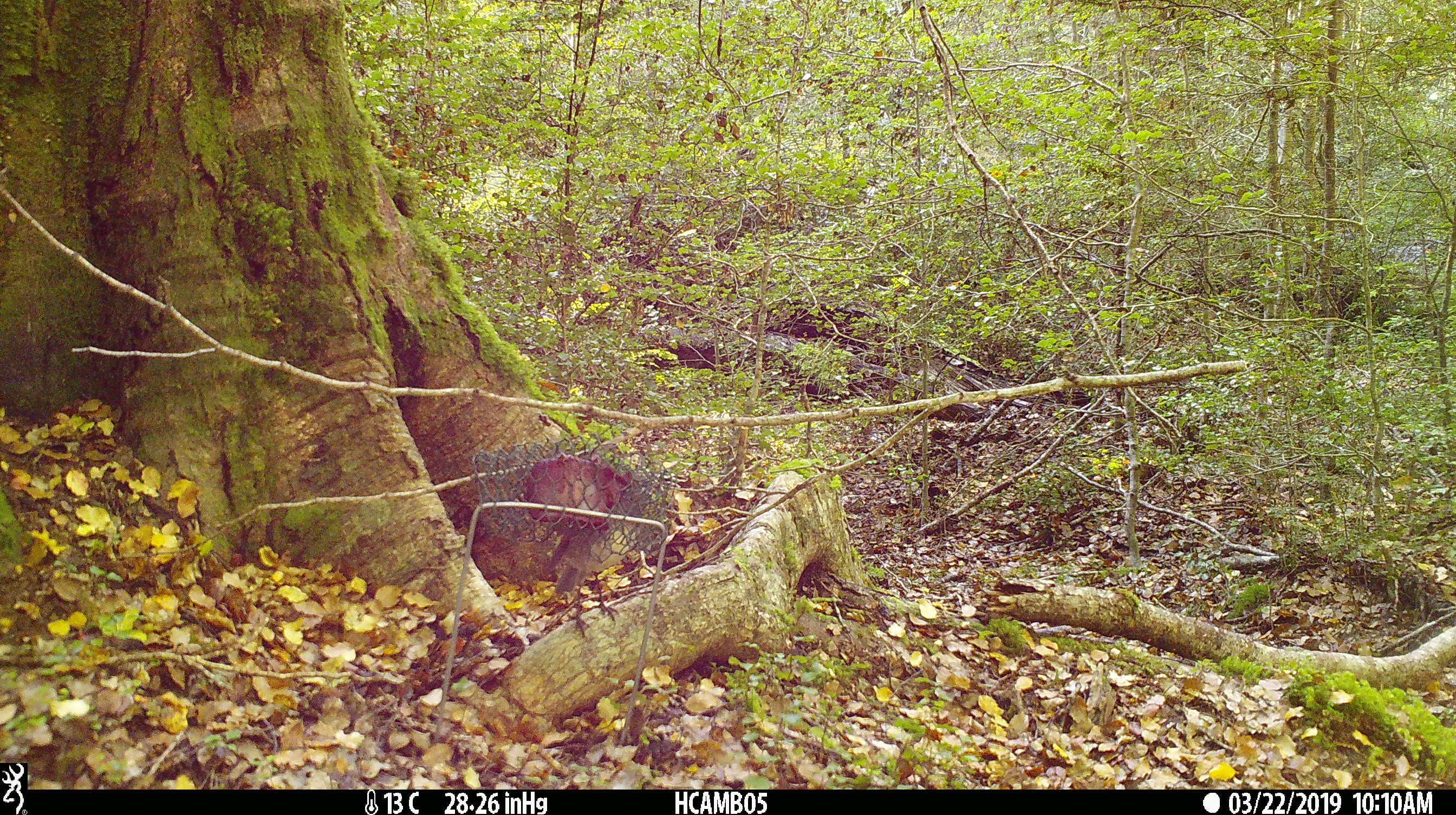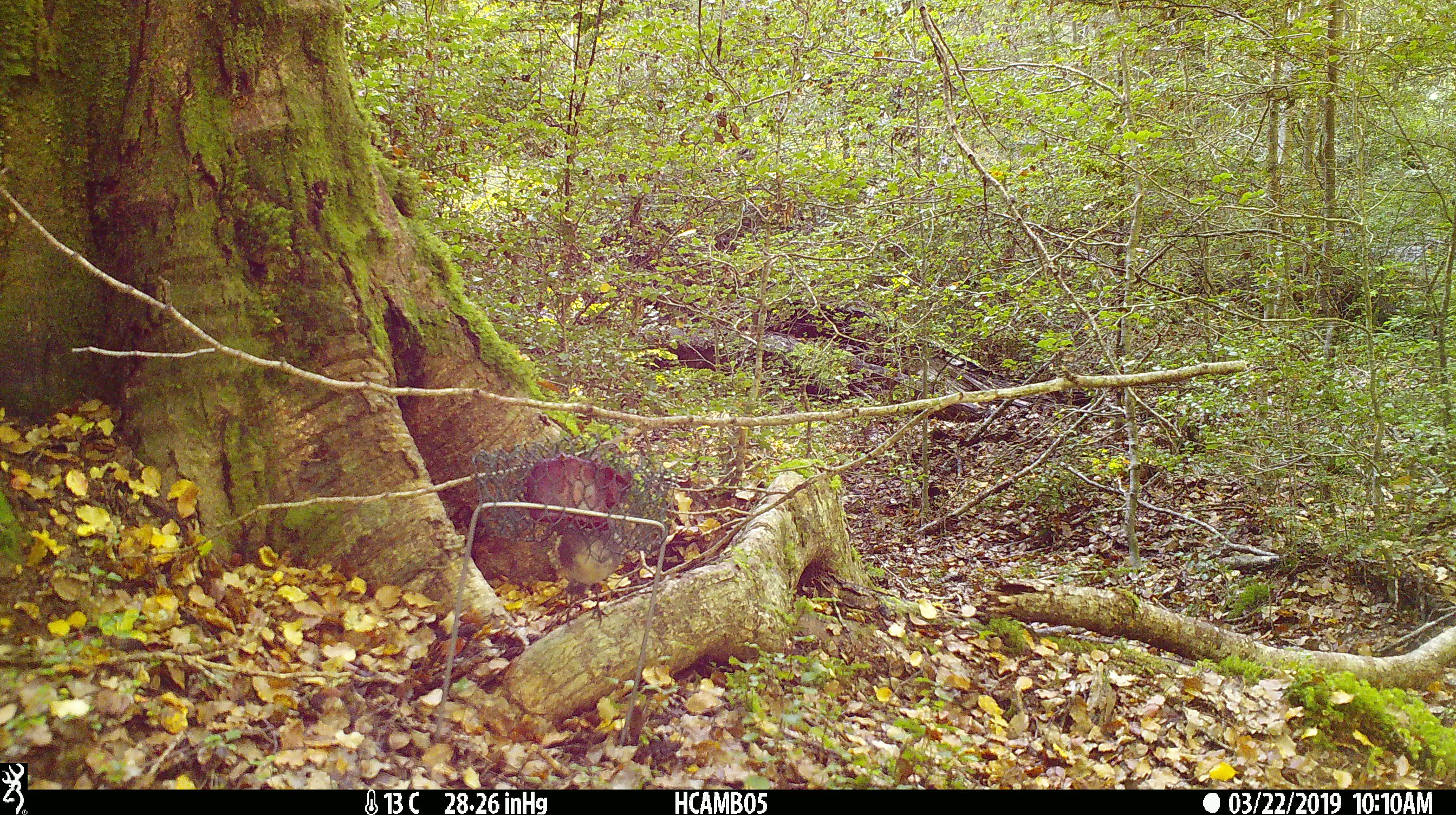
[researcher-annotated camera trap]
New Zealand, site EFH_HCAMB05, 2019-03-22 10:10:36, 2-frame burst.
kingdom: Animalia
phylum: Chordata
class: Aves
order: Passeriformes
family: Petroicidae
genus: Petroica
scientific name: Petroica australis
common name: new zealand robin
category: robin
Robin (new zealand robin) (Petroica australis).